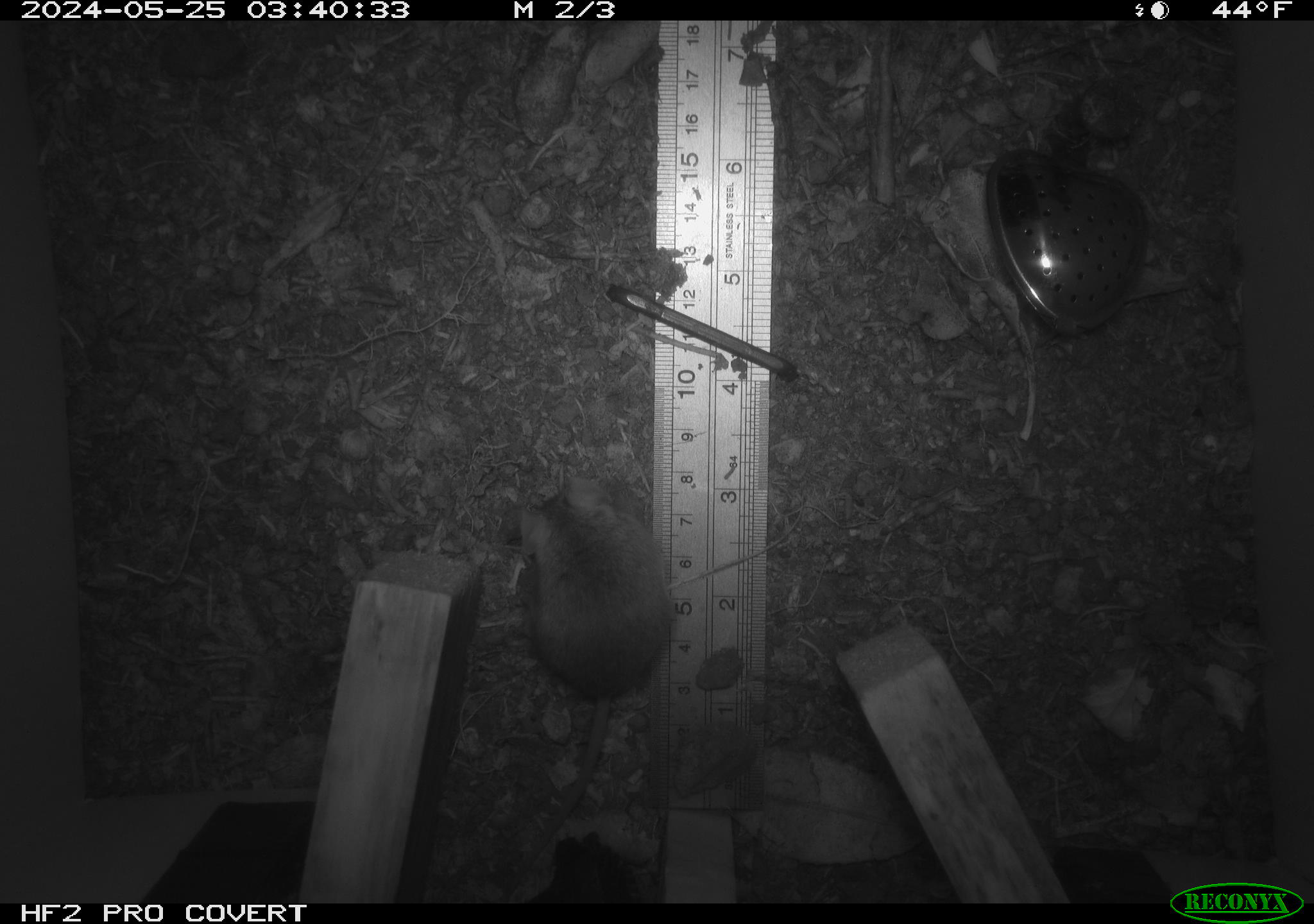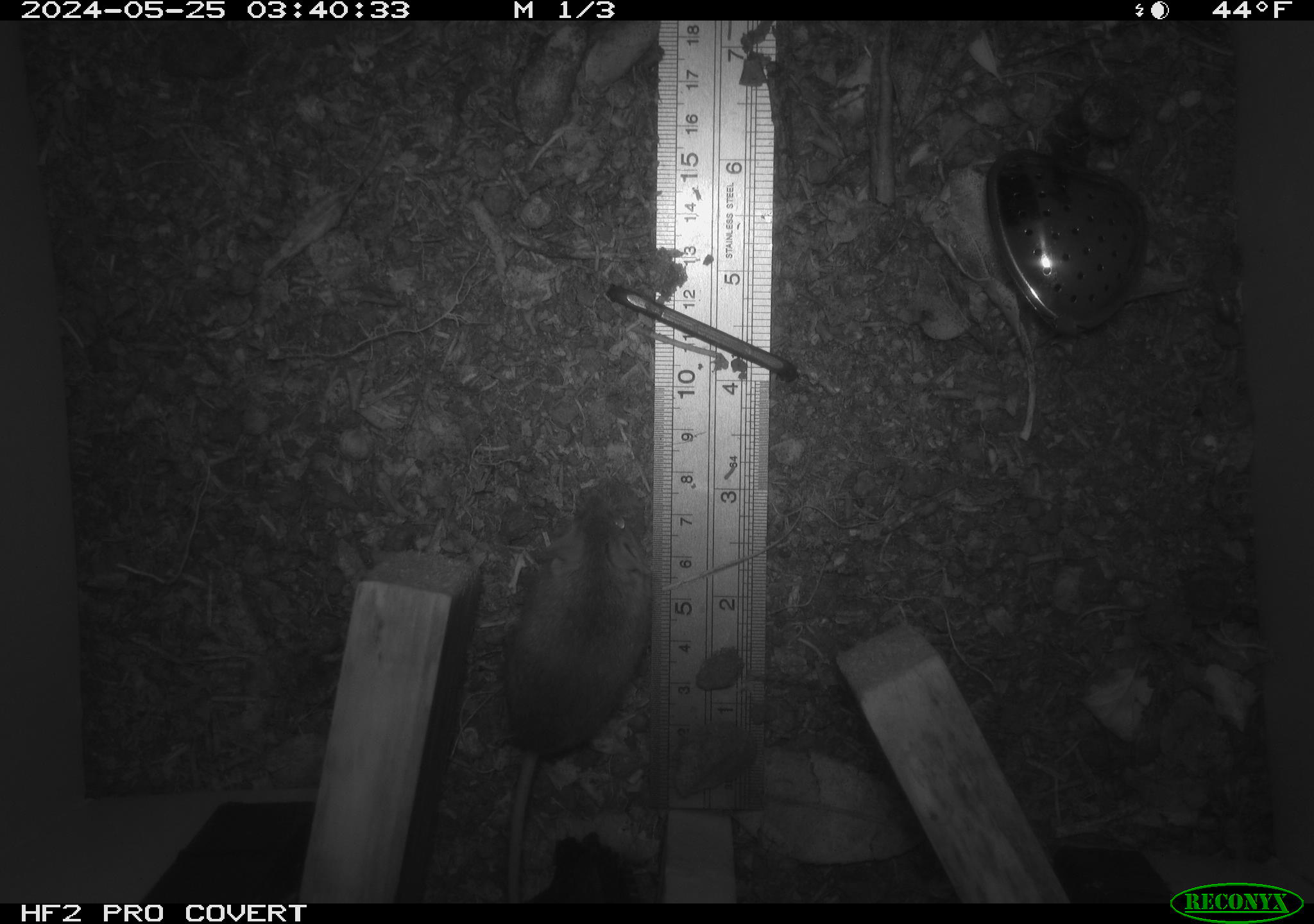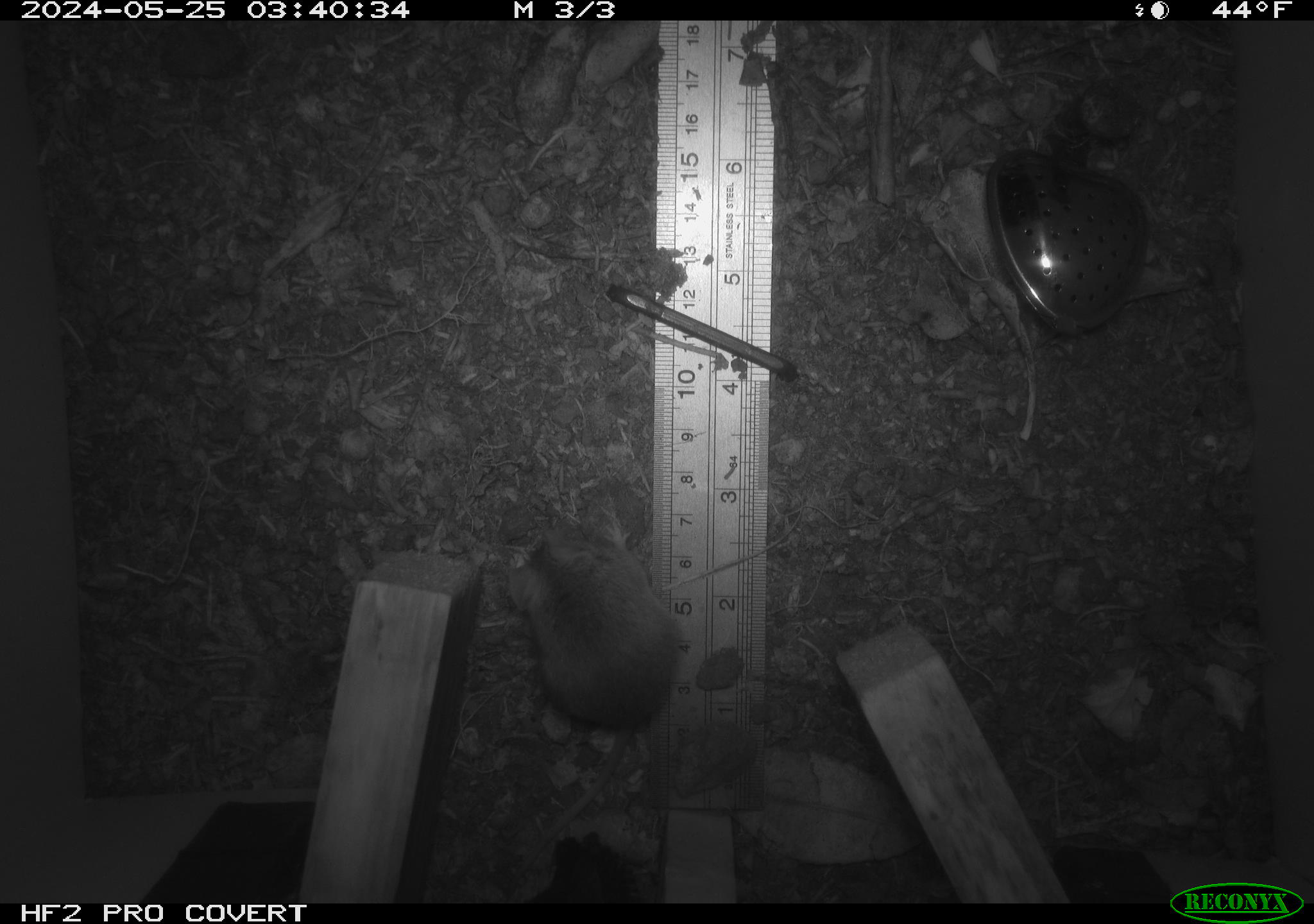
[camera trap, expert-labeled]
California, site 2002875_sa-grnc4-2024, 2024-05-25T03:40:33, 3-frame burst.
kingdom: Animalia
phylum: Chordata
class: Mammalia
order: Rodentia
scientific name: Rodentia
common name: rodent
Rodent (Rodentia).